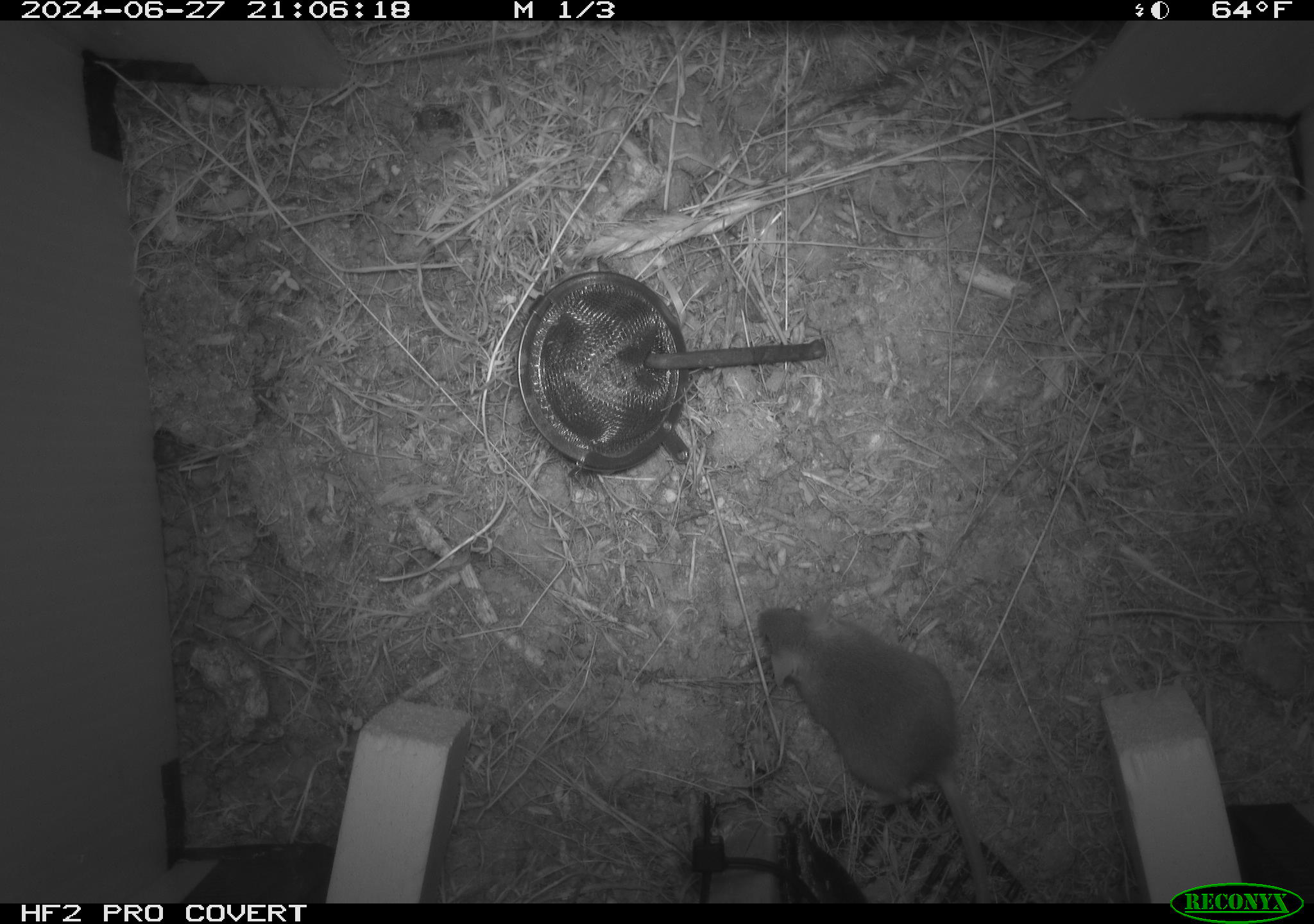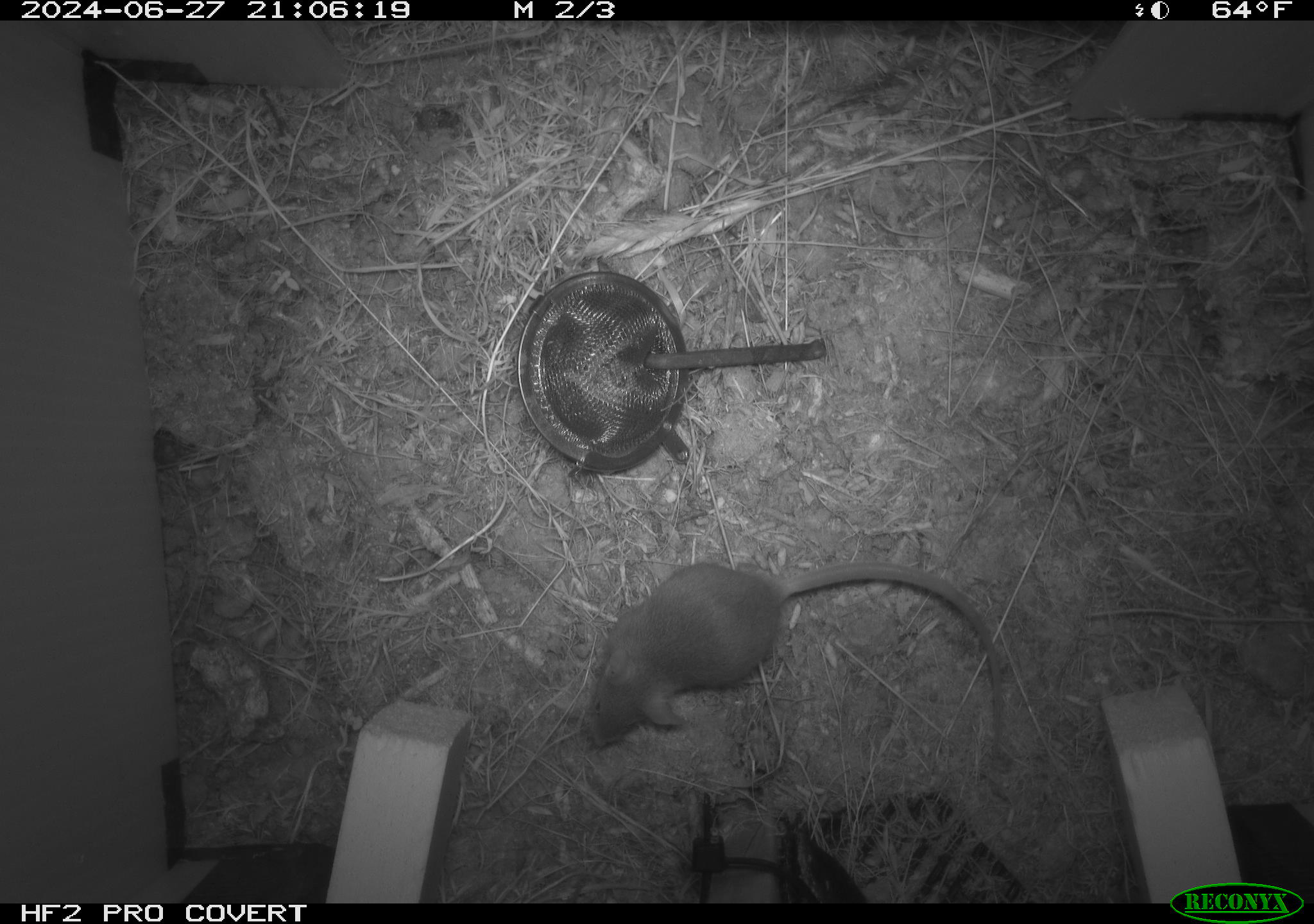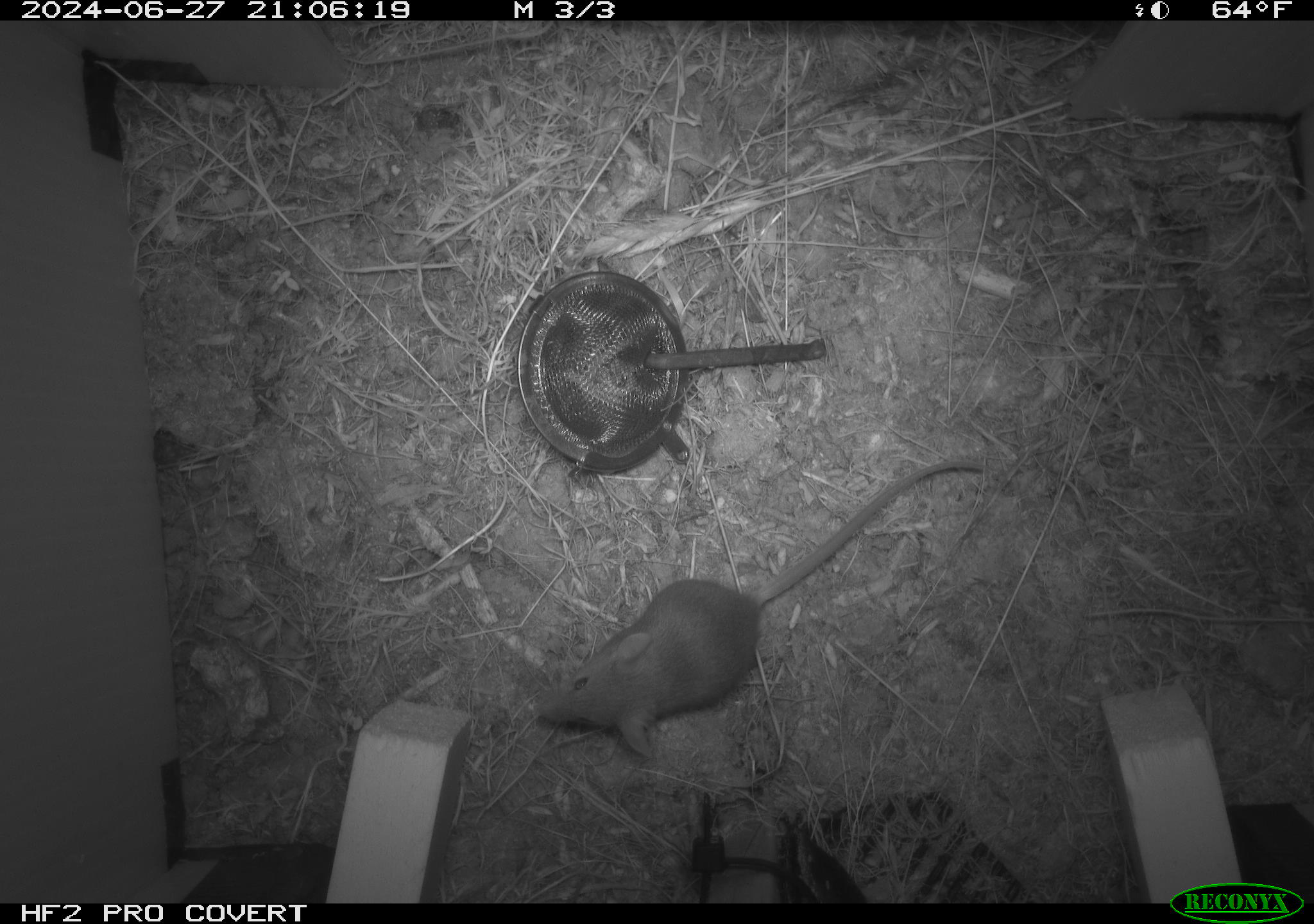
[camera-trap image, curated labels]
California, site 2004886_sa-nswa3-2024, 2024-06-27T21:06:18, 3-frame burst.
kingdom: Animalia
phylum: Chordata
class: Mammalia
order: Rodentia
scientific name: Rodentia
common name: rodent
Rodent (Rodentia).